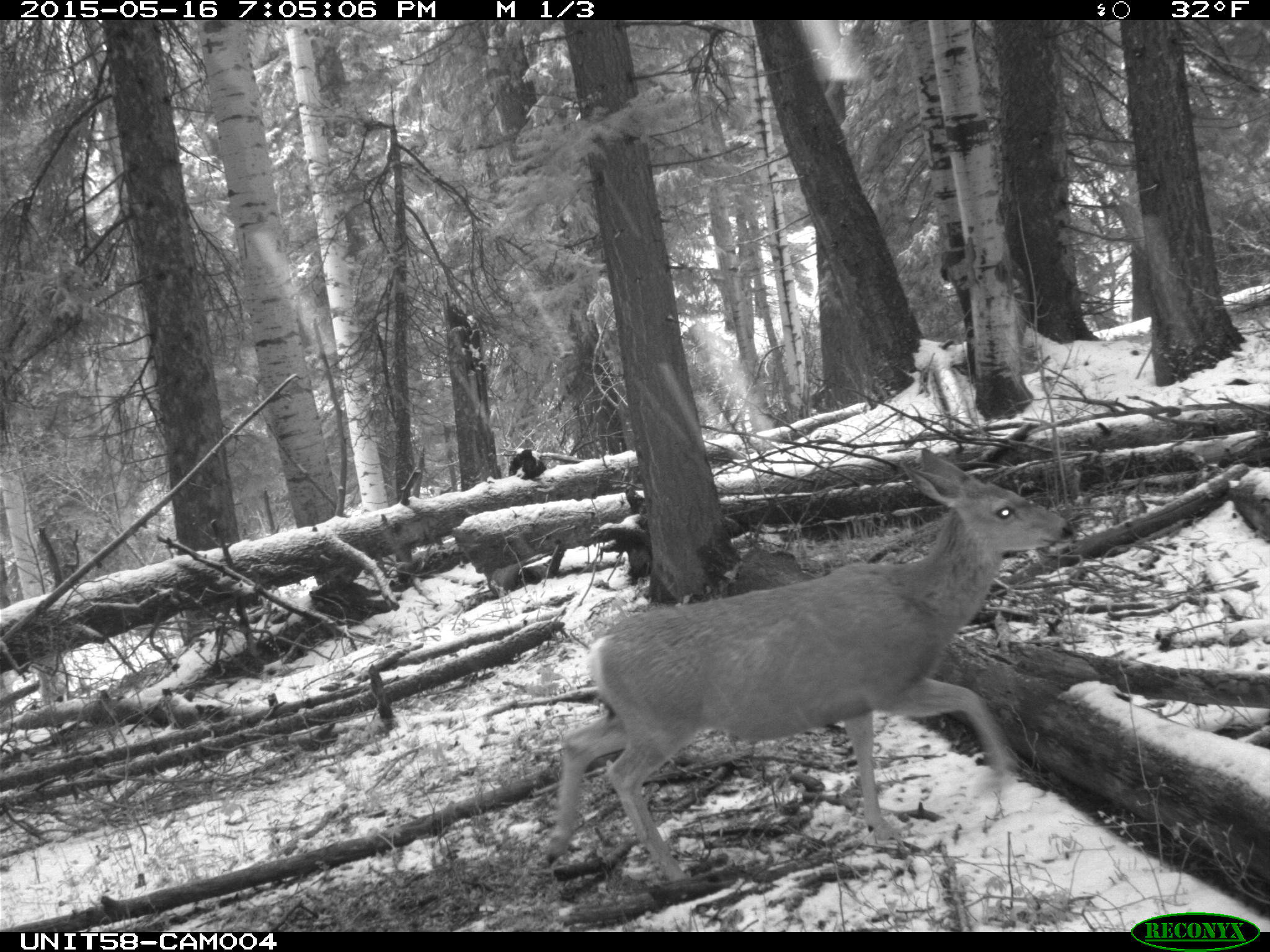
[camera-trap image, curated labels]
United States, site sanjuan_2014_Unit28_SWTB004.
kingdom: Animalia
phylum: Chordata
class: Mammalia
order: Artiodactyla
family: Cervidae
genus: Odocoileus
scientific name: Odocoileus hemionus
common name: mule deer